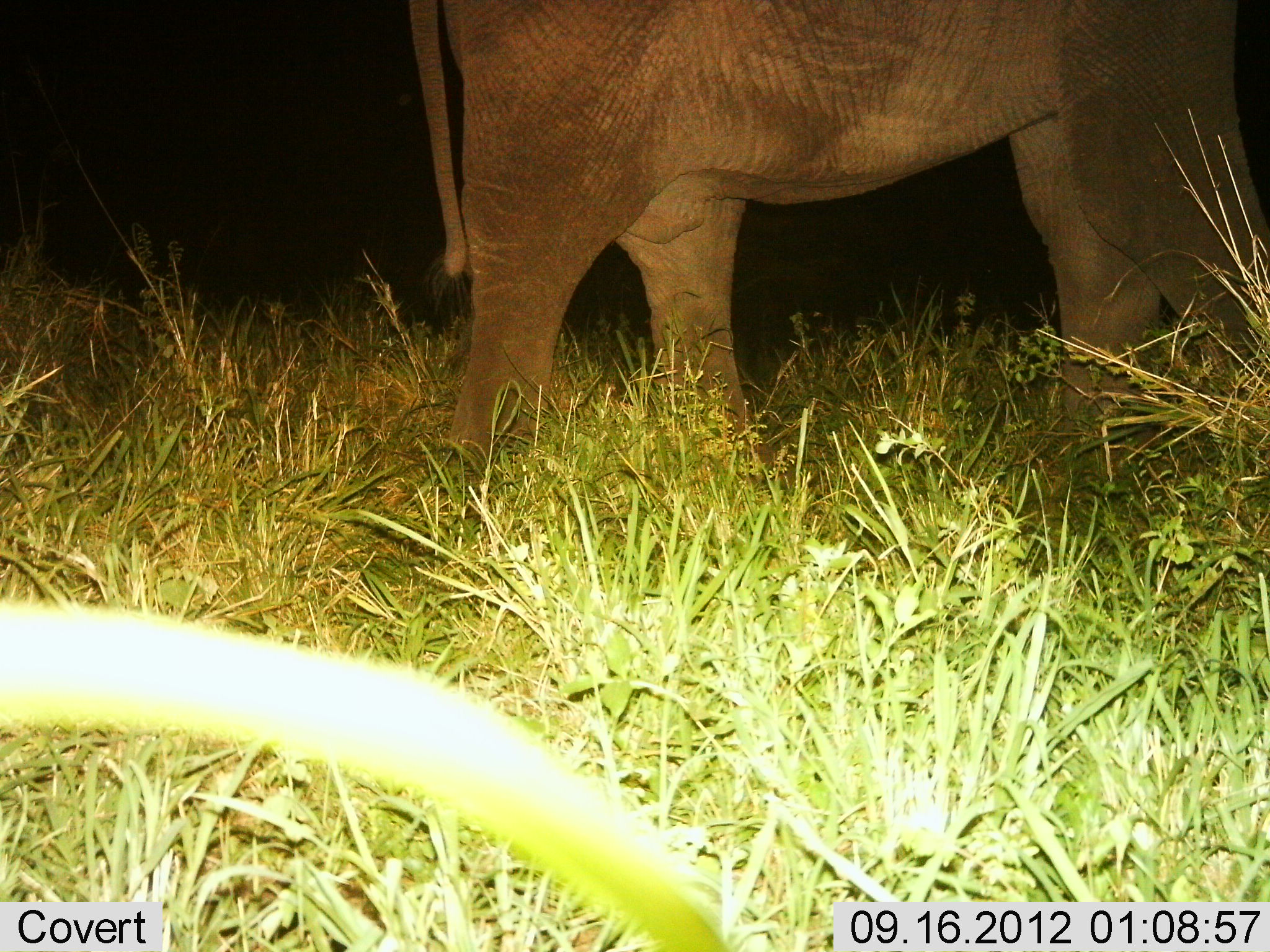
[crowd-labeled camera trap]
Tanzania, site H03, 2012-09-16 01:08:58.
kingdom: Animalia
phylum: Chordata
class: Mammalia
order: Proboscidea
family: Elephantidae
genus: Loxodonta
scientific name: Loxodonta africana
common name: african bush elephant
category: elephant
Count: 1.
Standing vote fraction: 70%.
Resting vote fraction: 0%.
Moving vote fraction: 30%.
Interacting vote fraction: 0%.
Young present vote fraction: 0%.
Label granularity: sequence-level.